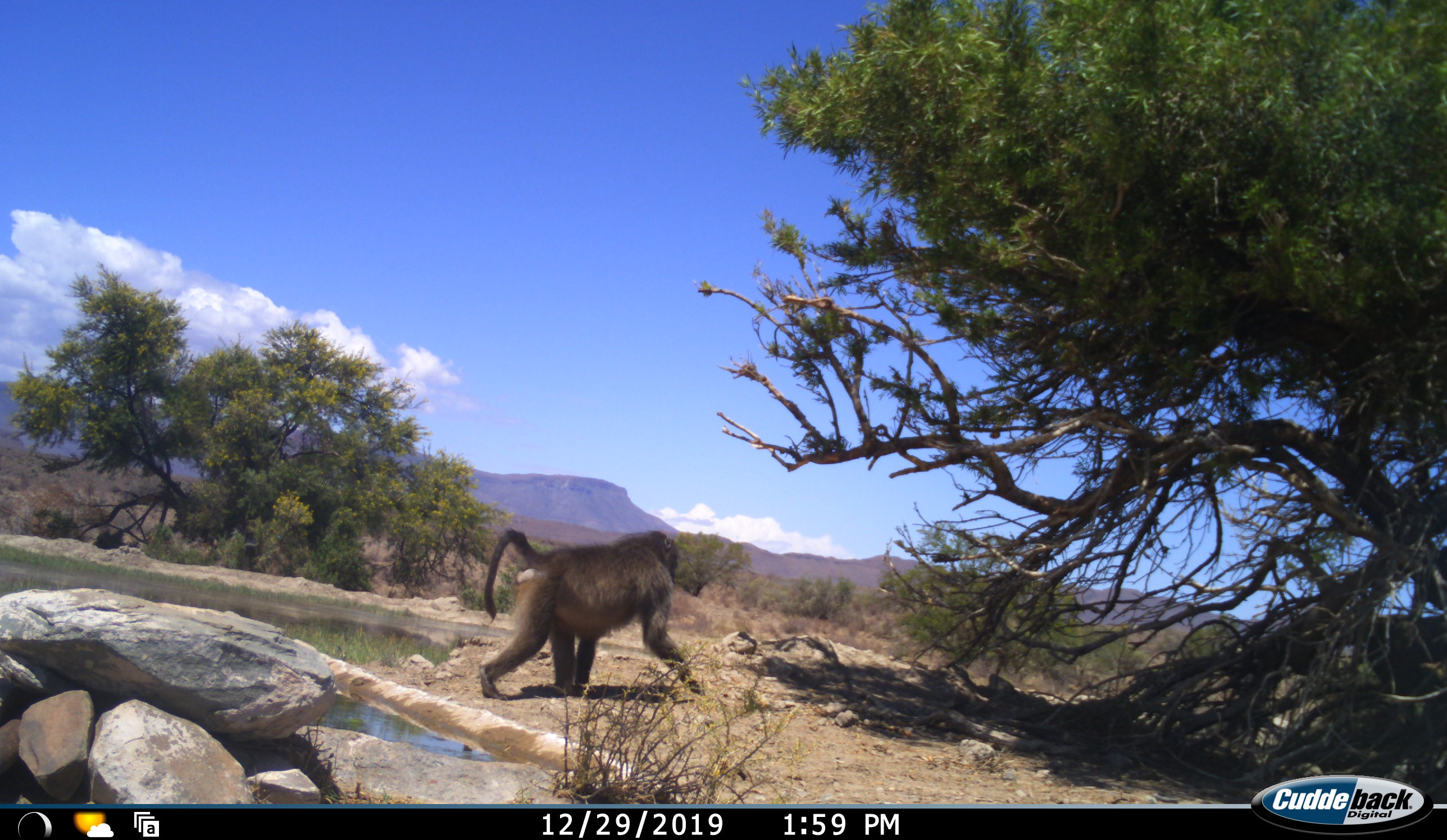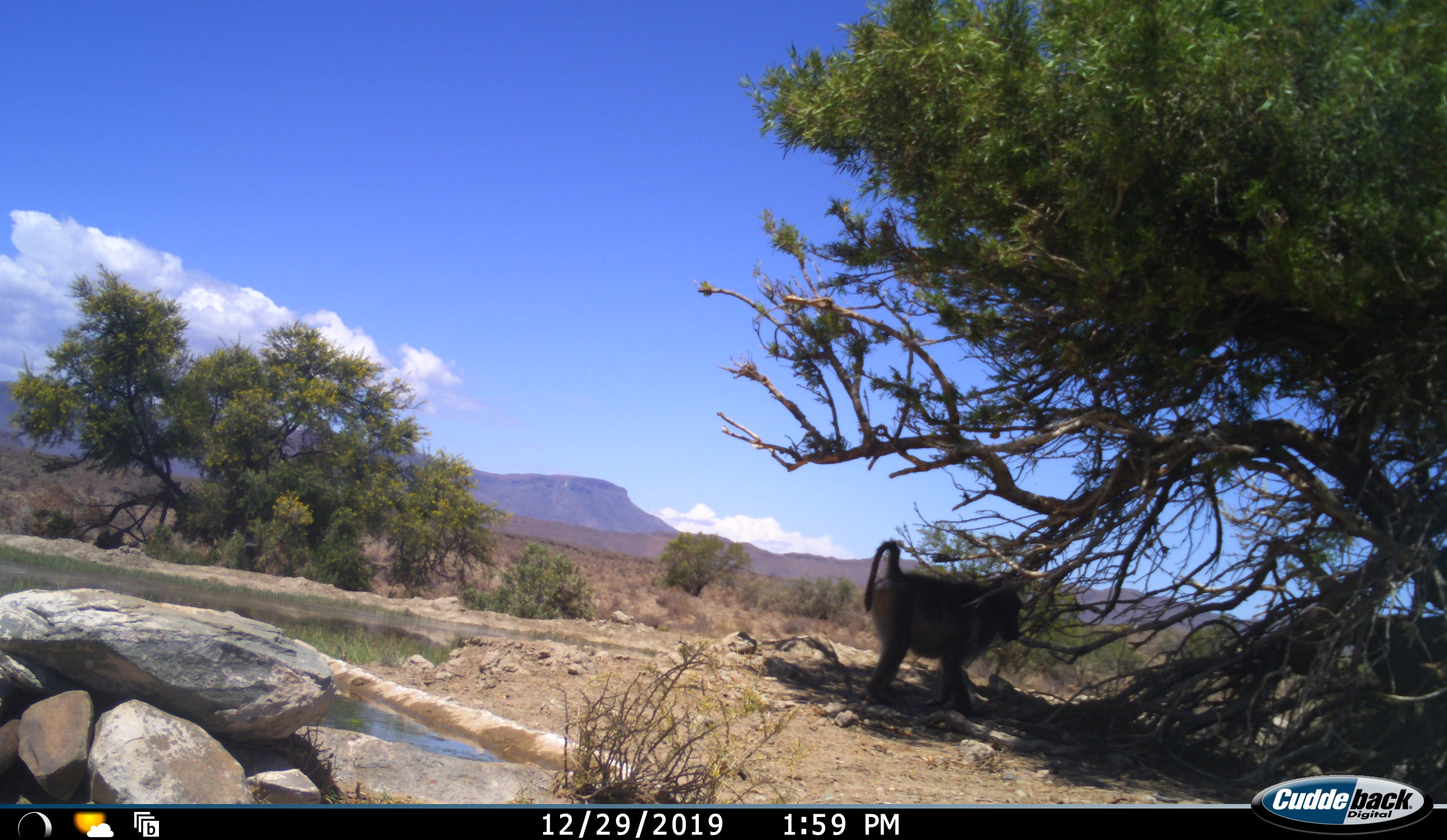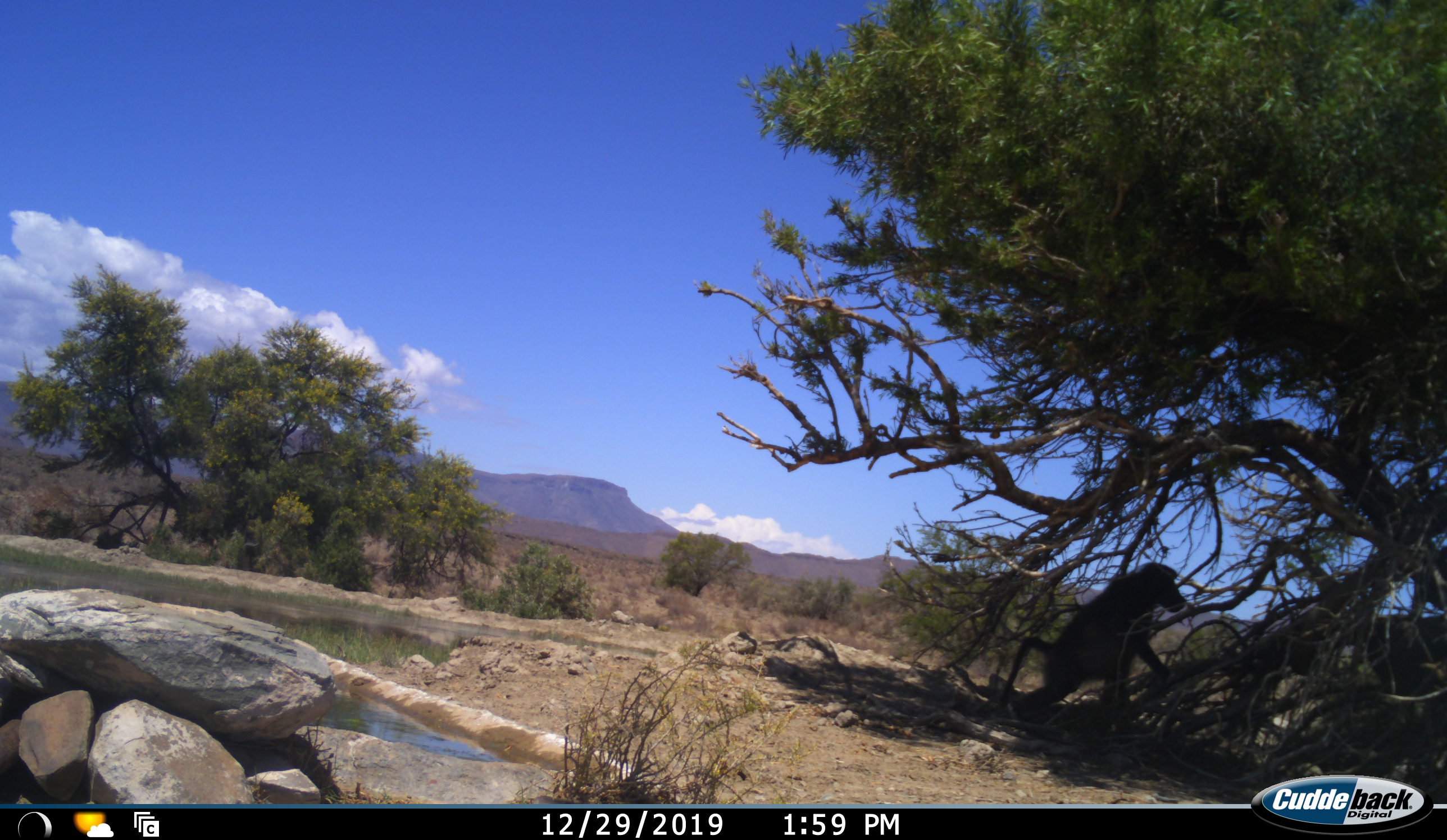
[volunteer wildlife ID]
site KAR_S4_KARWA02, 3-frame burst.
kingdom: Animalia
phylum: Chordata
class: Mammalia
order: Primates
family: Cercopithecidae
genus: Papio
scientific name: Papio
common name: baboon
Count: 1.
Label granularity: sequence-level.